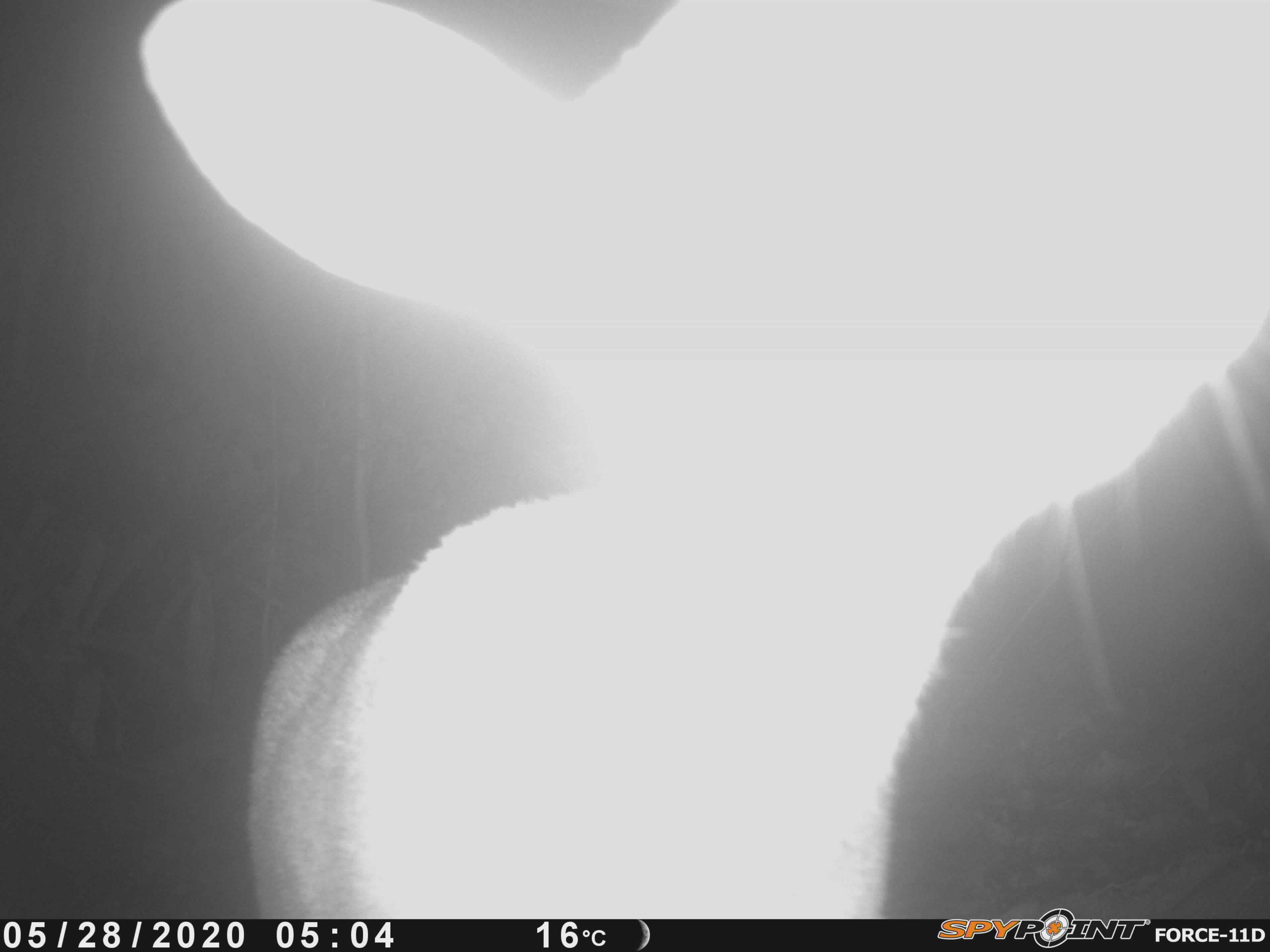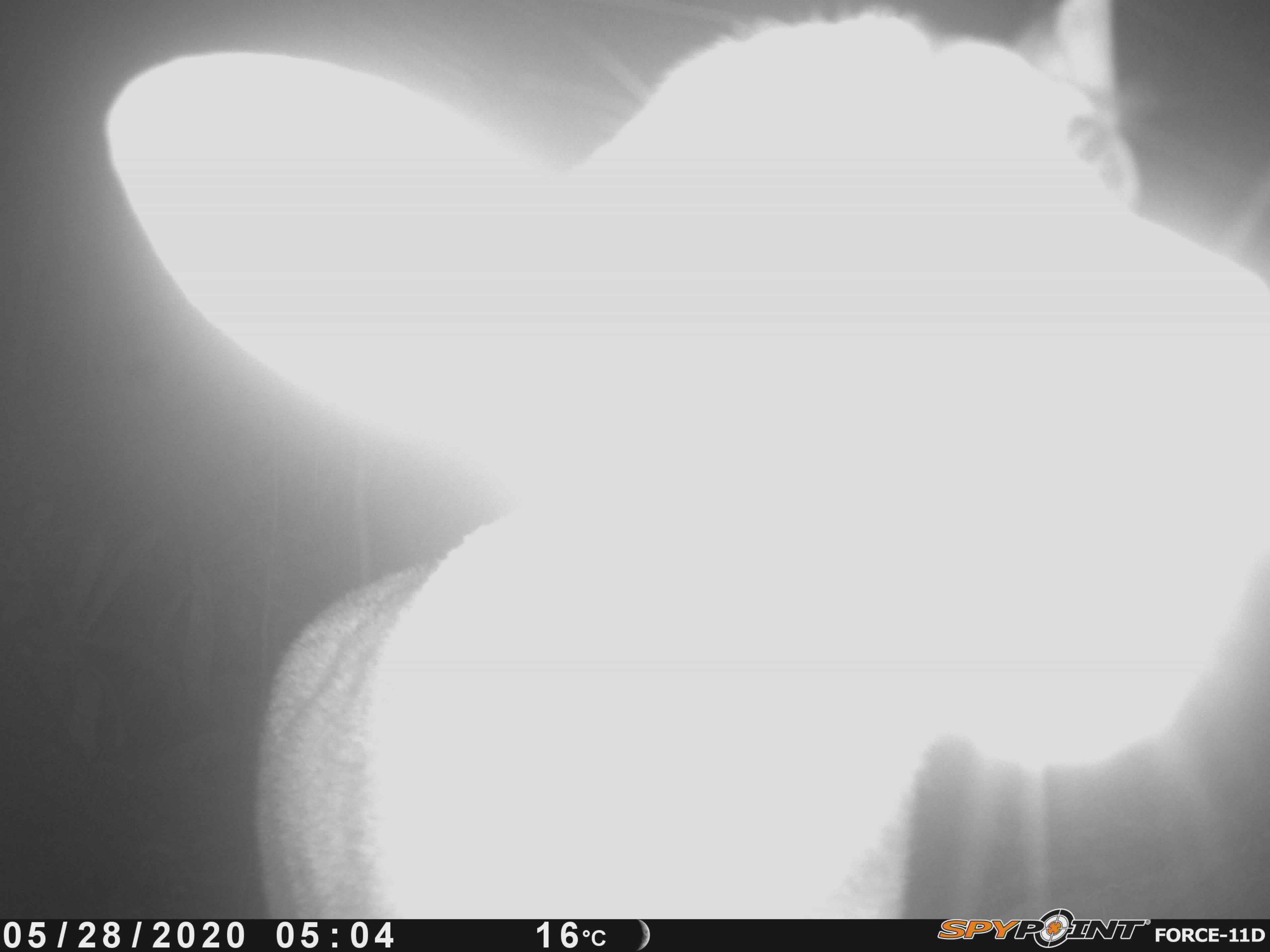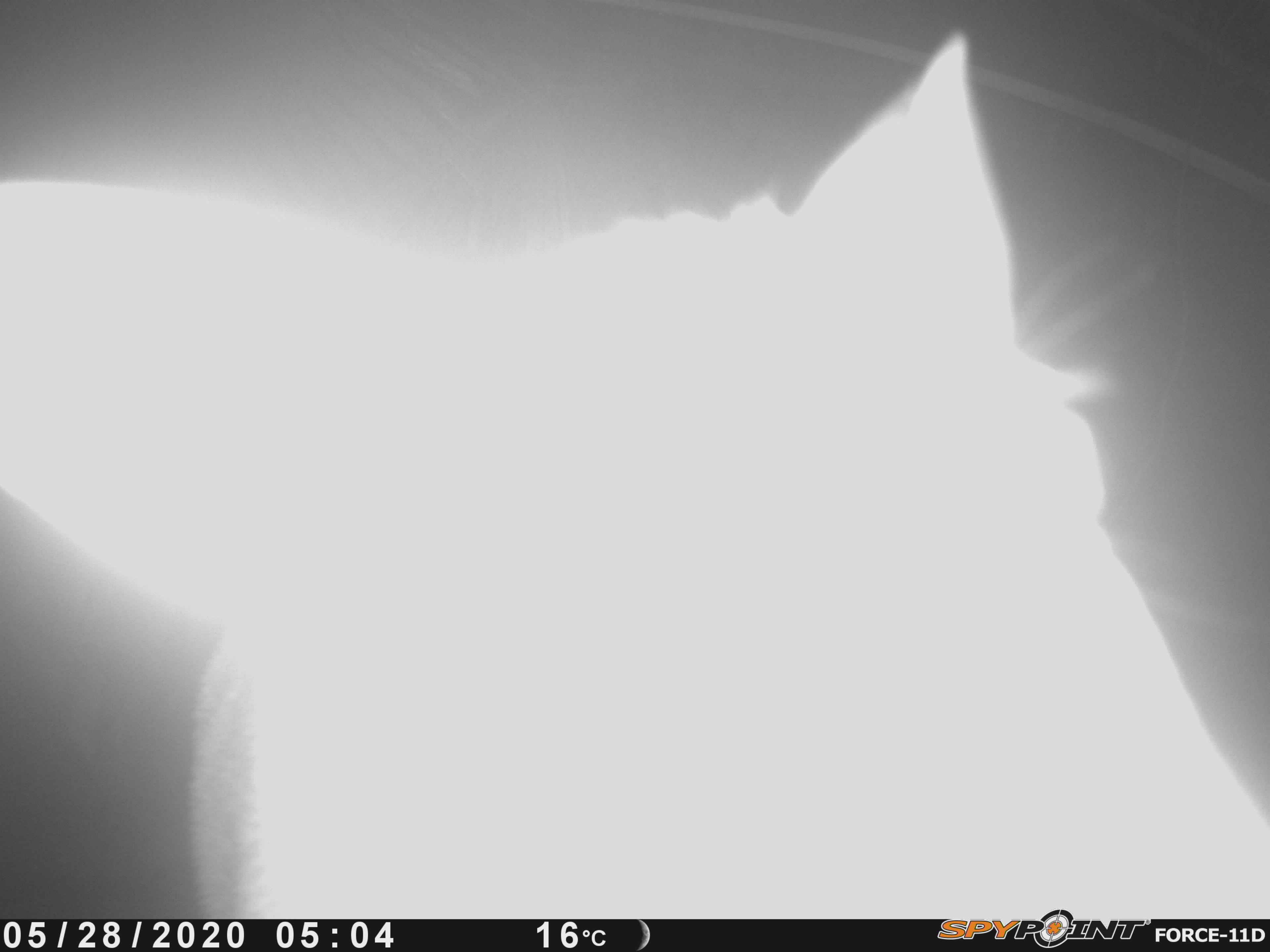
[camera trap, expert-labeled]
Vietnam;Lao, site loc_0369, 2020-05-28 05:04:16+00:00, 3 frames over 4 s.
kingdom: Animalia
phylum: Chordata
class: Mammalia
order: Artiodactyla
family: Cervidae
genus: Muntiacus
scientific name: Muntiacus vuquangensis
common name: large-antlered muntjac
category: large antlered muntjac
Large antlered muntjac (large-antlered muntjac) (Muntiacus vuquangensis). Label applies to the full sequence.